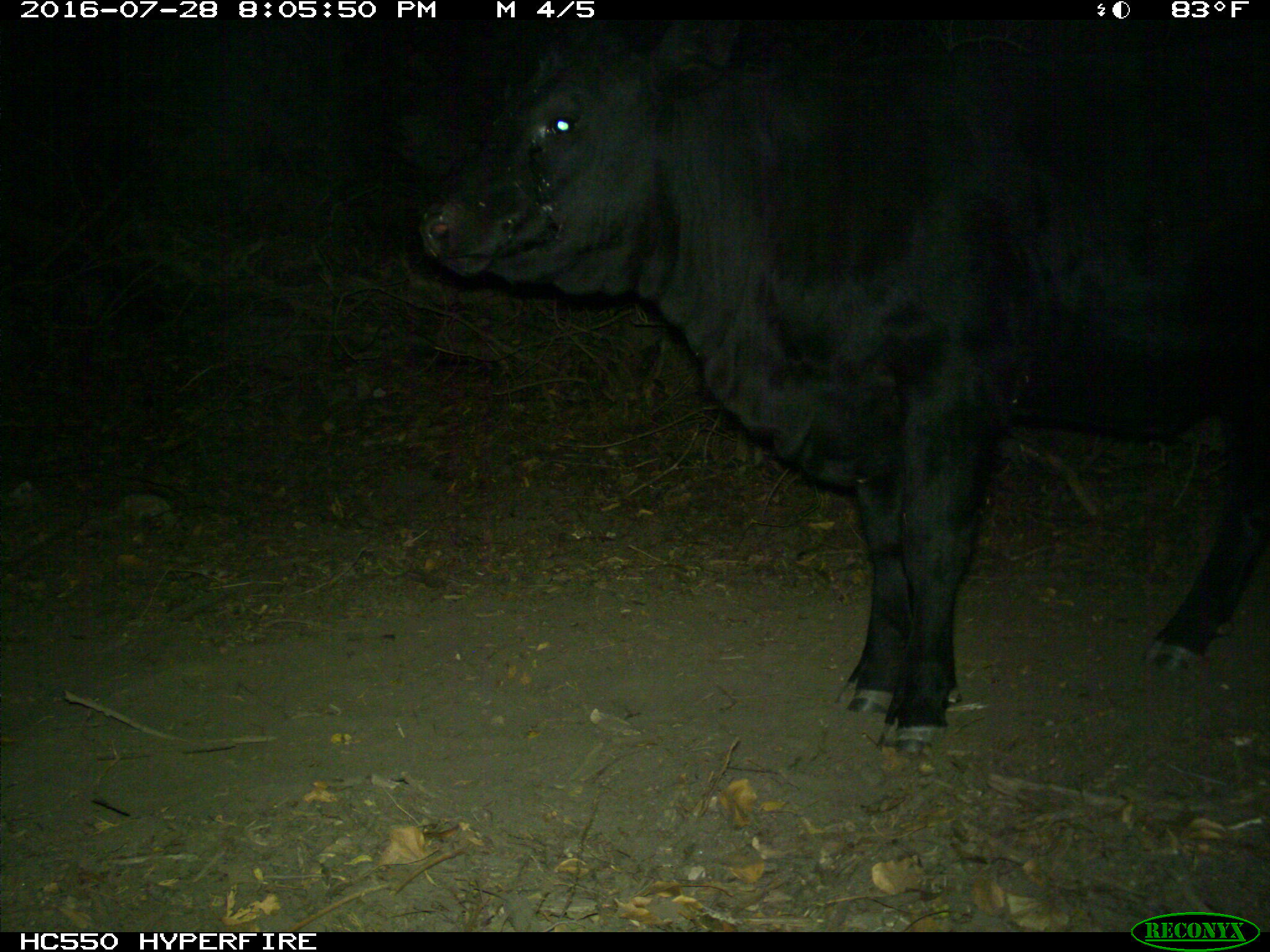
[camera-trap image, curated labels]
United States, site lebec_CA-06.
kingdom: Animalia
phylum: Chordata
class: Mammalia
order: Artiodactyla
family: Bovidae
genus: Bos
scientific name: Bos taurus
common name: domestic cow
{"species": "Bos taurus (domestic cow)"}